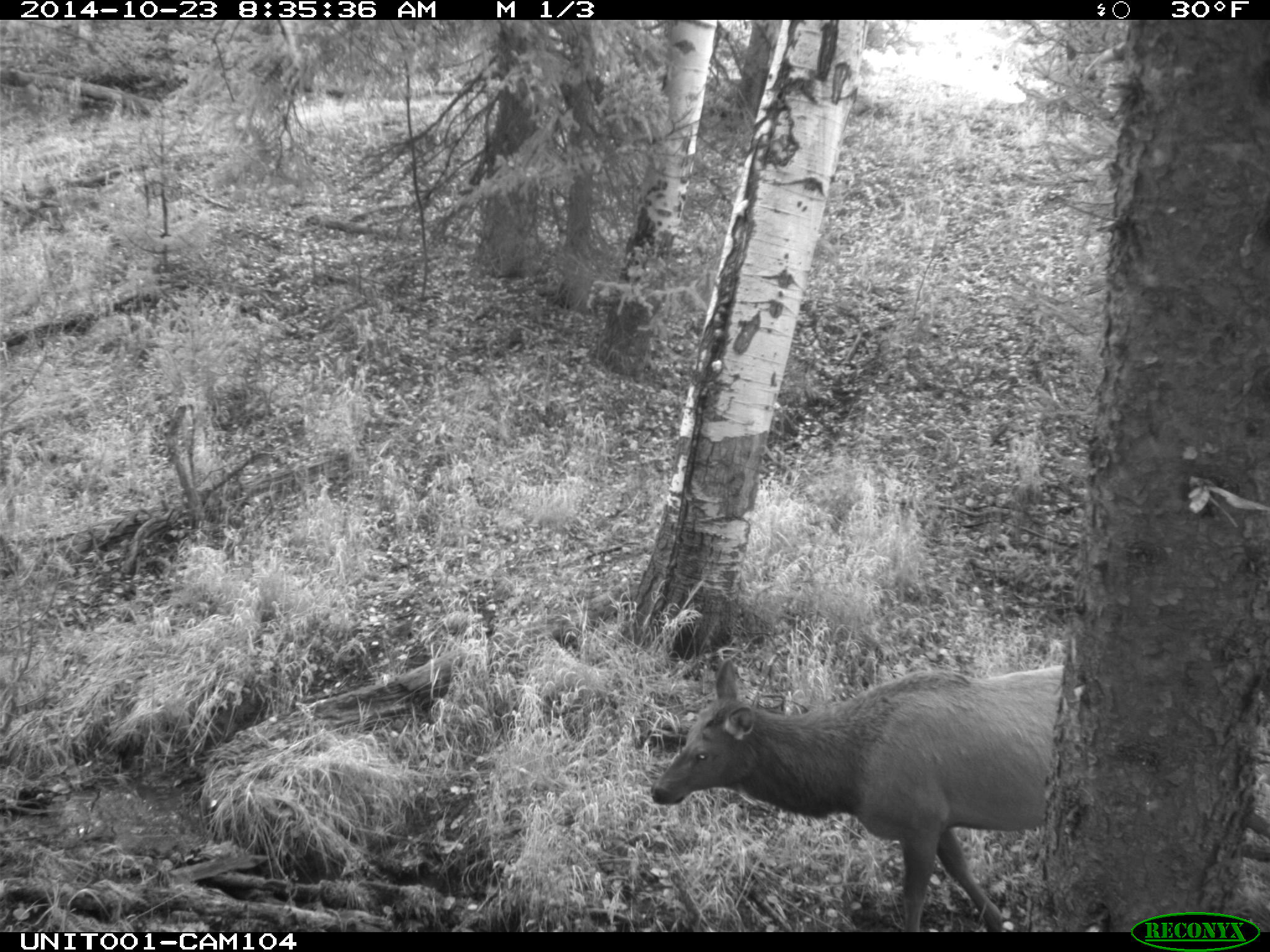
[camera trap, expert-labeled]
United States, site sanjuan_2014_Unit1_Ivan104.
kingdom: Animalia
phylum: Chordata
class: Mammalia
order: Artiodactyla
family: Cervidae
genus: Cervus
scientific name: Cervus elaphus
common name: red deer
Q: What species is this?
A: Cervus elaphus (red deer).